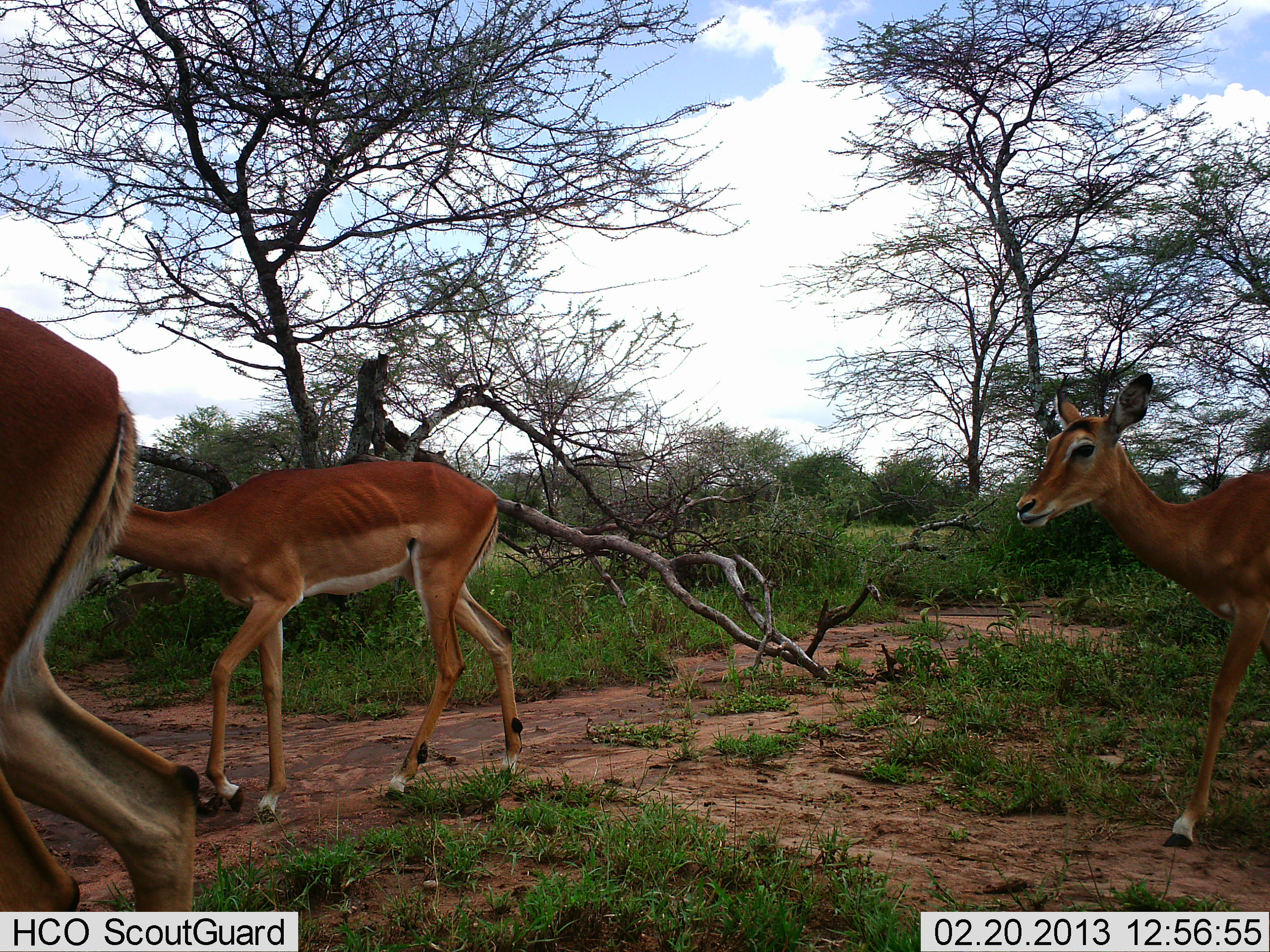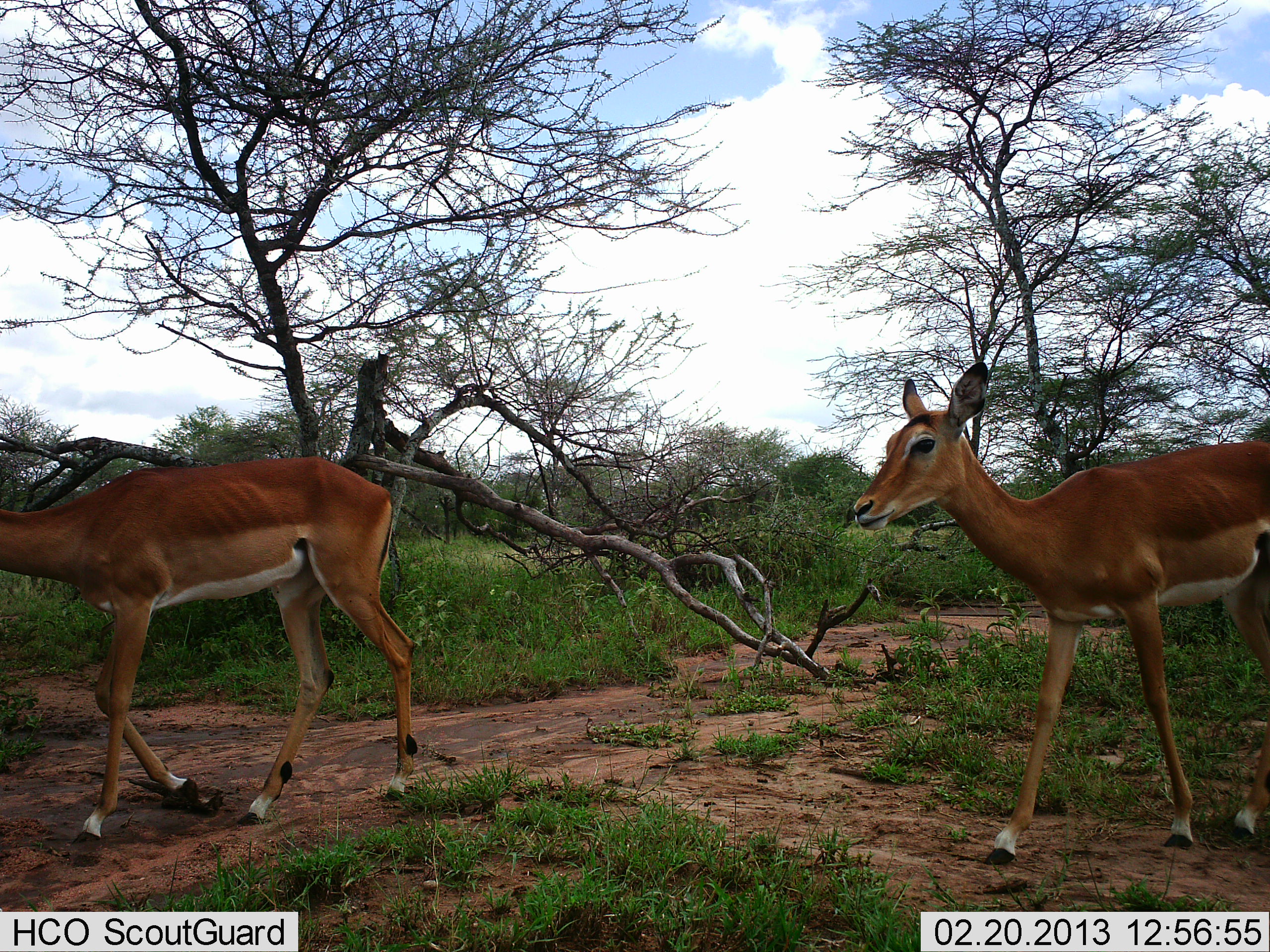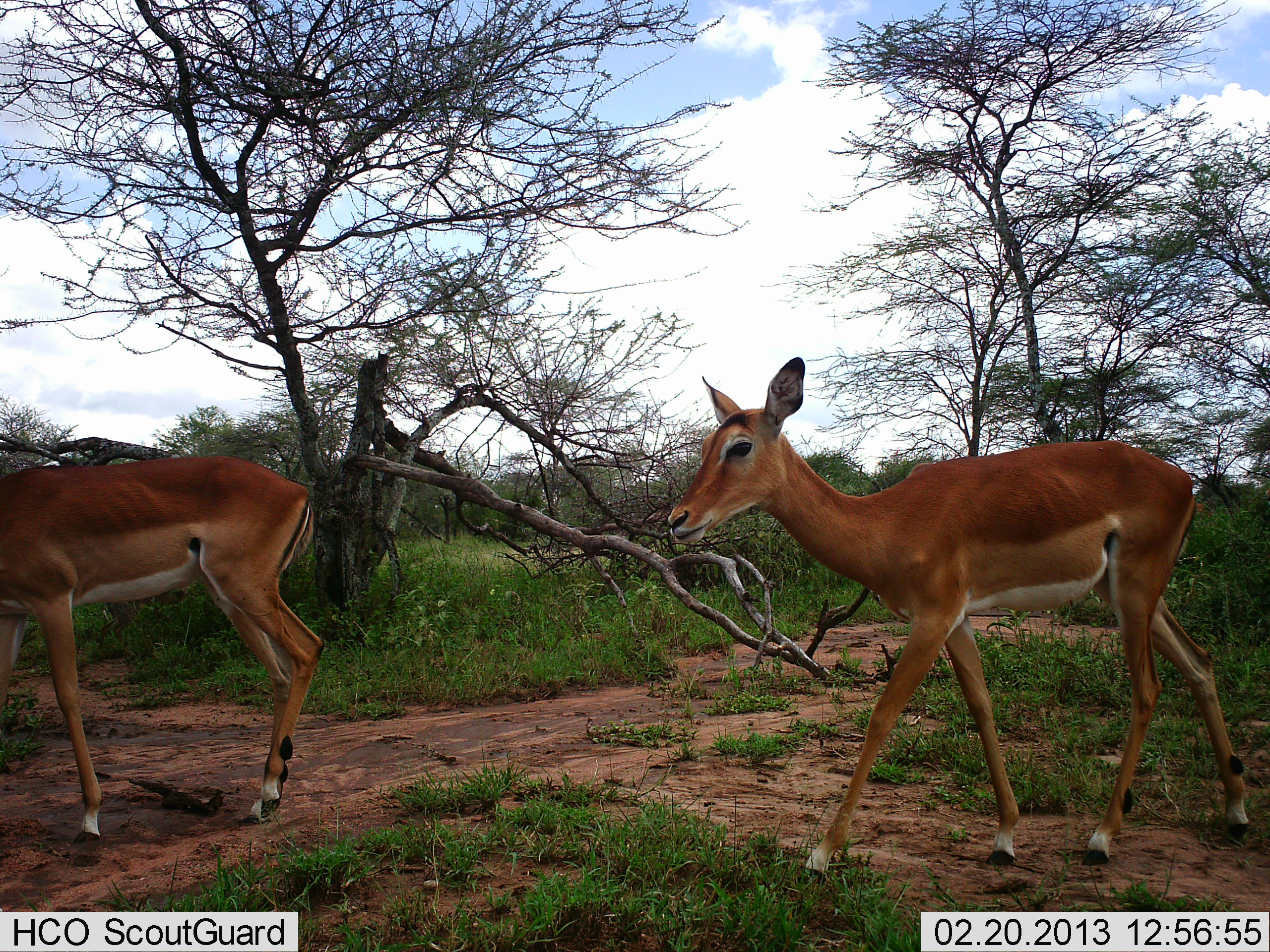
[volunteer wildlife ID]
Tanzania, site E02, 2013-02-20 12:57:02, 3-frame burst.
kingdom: Animalia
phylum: Chordata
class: Mammalia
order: Artiodactyla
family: Bovidae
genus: Aepyceros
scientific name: Aepyceros melampus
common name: impala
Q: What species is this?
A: Impala (Aepyceros melampus).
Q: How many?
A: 3.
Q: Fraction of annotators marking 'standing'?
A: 0%.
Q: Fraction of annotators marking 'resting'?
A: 0%.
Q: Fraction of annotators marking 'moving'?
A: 100%.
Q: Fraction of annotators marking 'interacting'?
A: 0%.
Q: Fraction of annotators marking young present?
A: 0%.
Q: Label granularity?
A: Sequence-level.